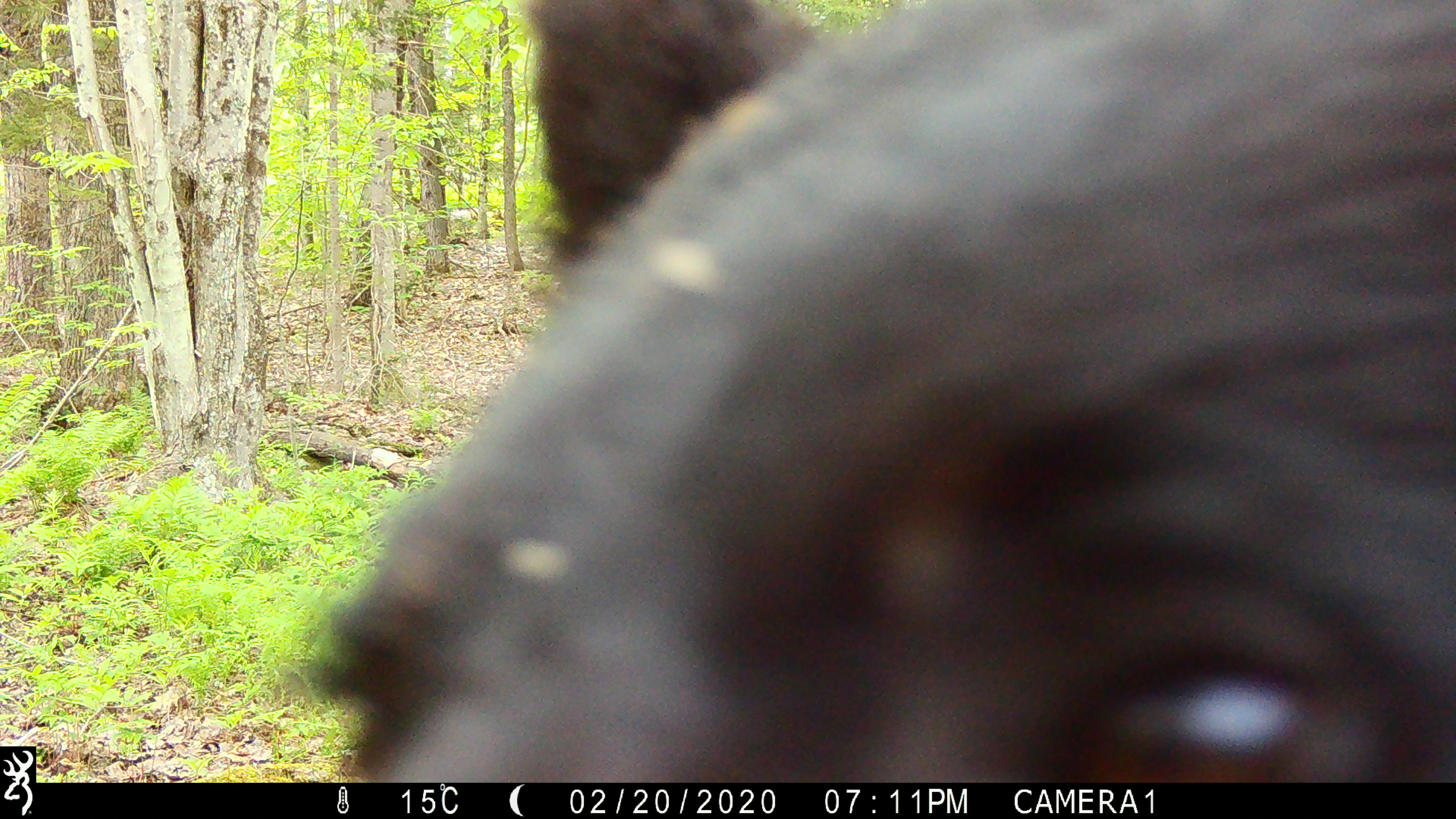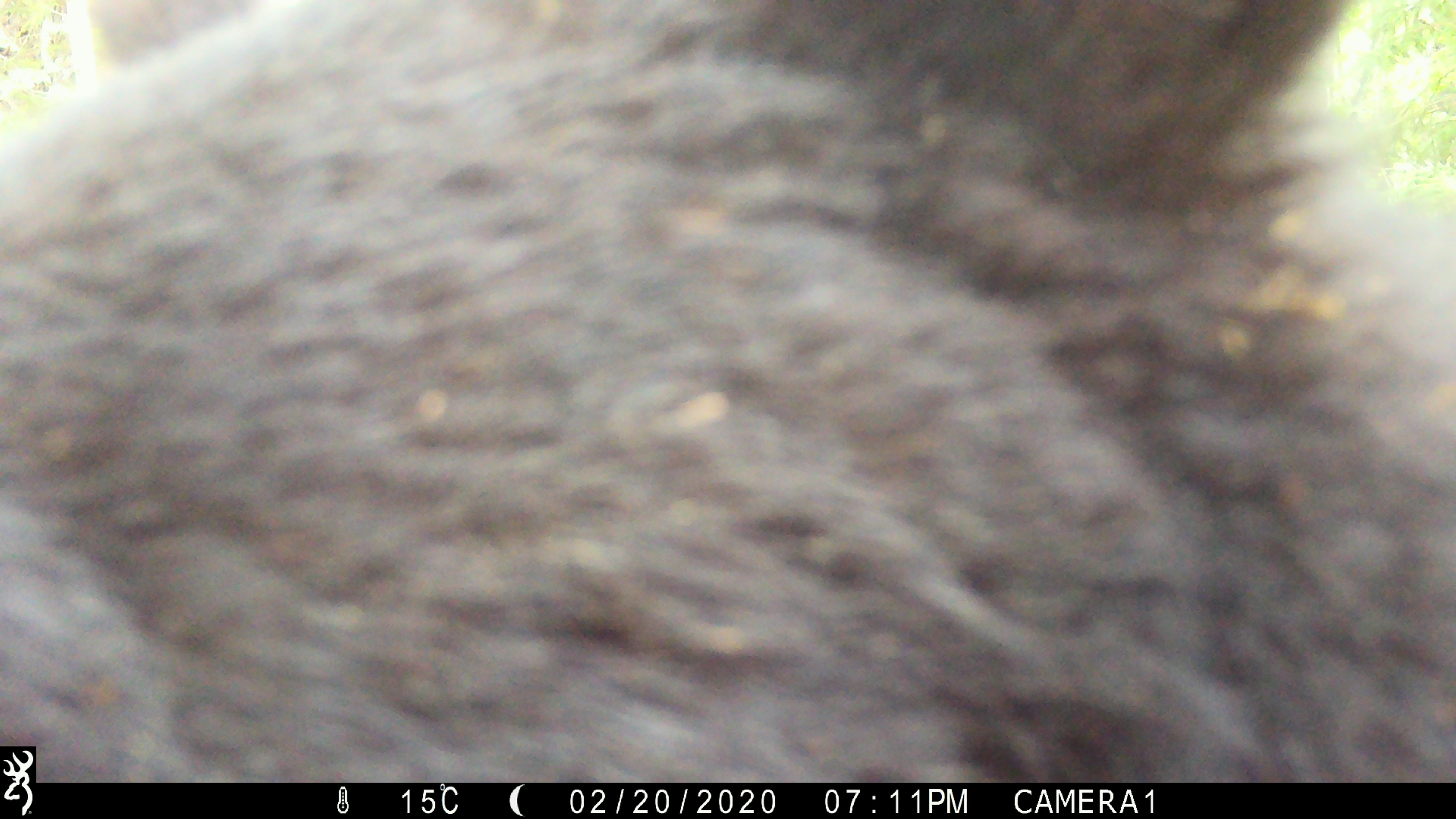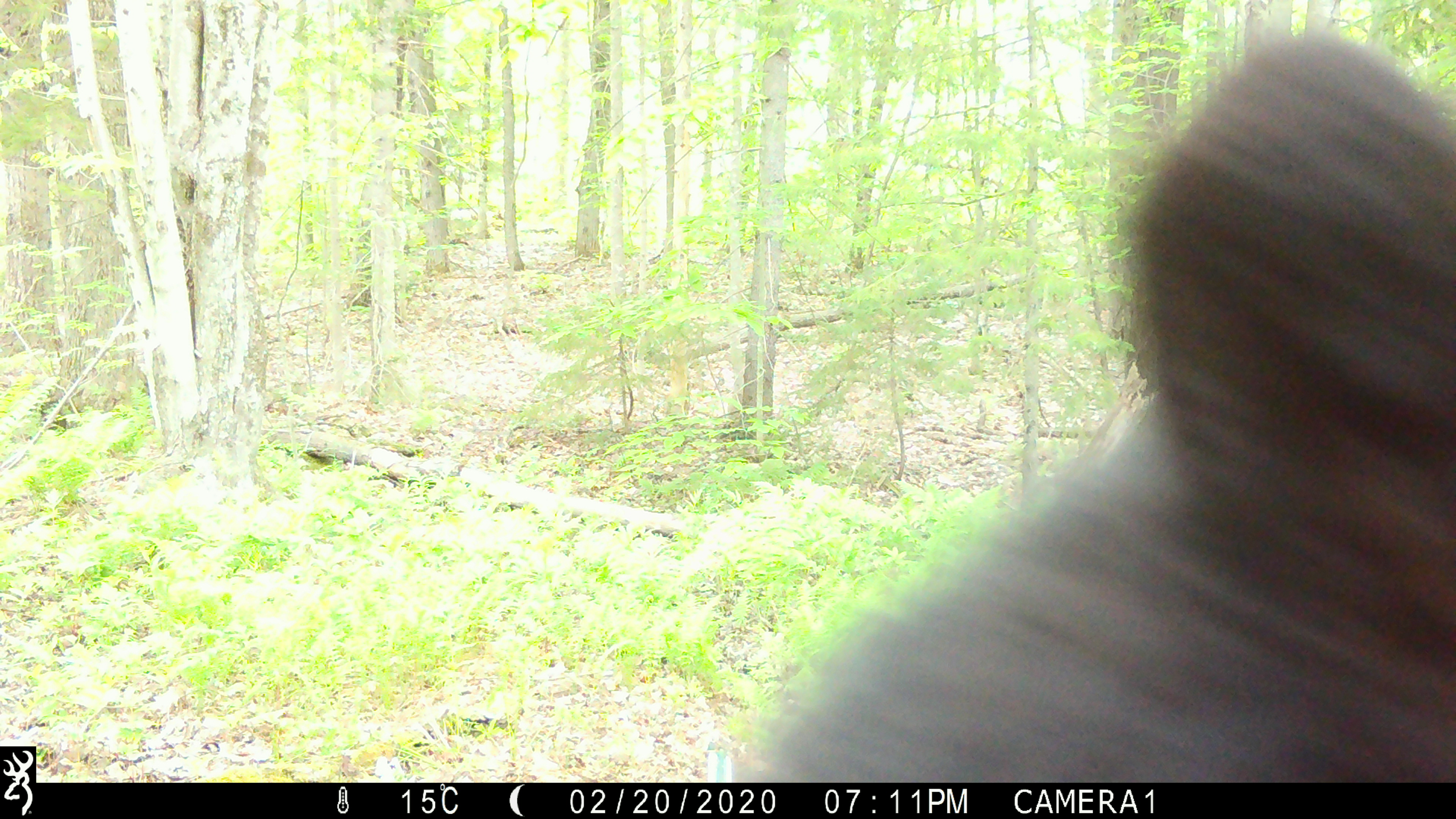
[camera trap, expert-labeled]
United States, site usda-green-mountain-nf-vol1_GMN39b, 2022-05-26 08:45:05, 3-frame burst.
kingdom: Animalia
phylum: Chordata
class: Mammalia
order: Carnivora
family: Ursidae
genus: Ursus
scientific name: Ursus americanus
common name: black bear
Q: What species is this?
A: Black bear (Ursus americanus).